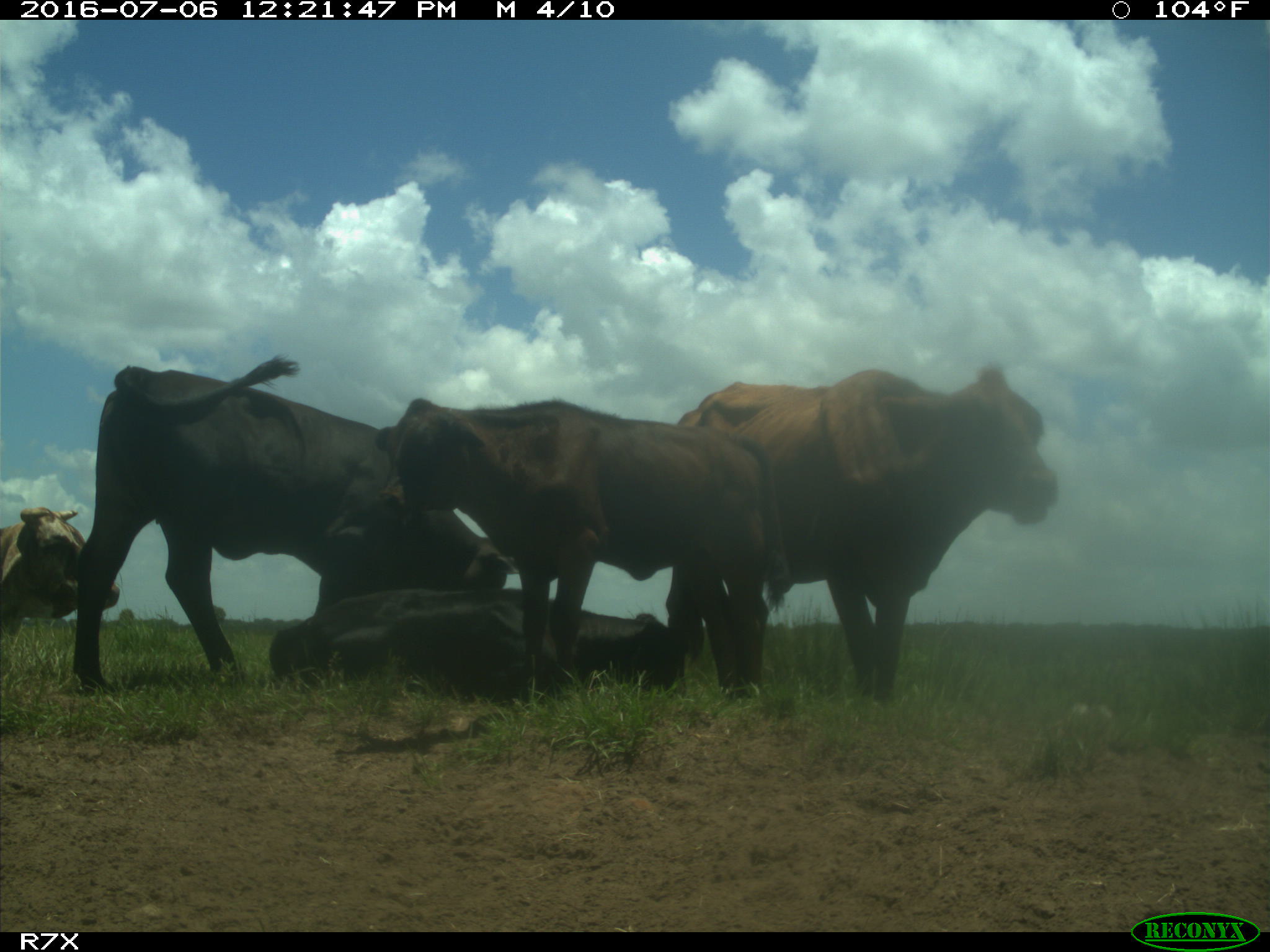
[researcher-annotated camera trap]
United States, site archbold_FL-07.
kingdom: Animalia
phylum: Chordata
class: Mammalia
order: Artiodactyla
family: Bovidae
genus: Bos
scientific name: Bos taurus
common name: domestic cow